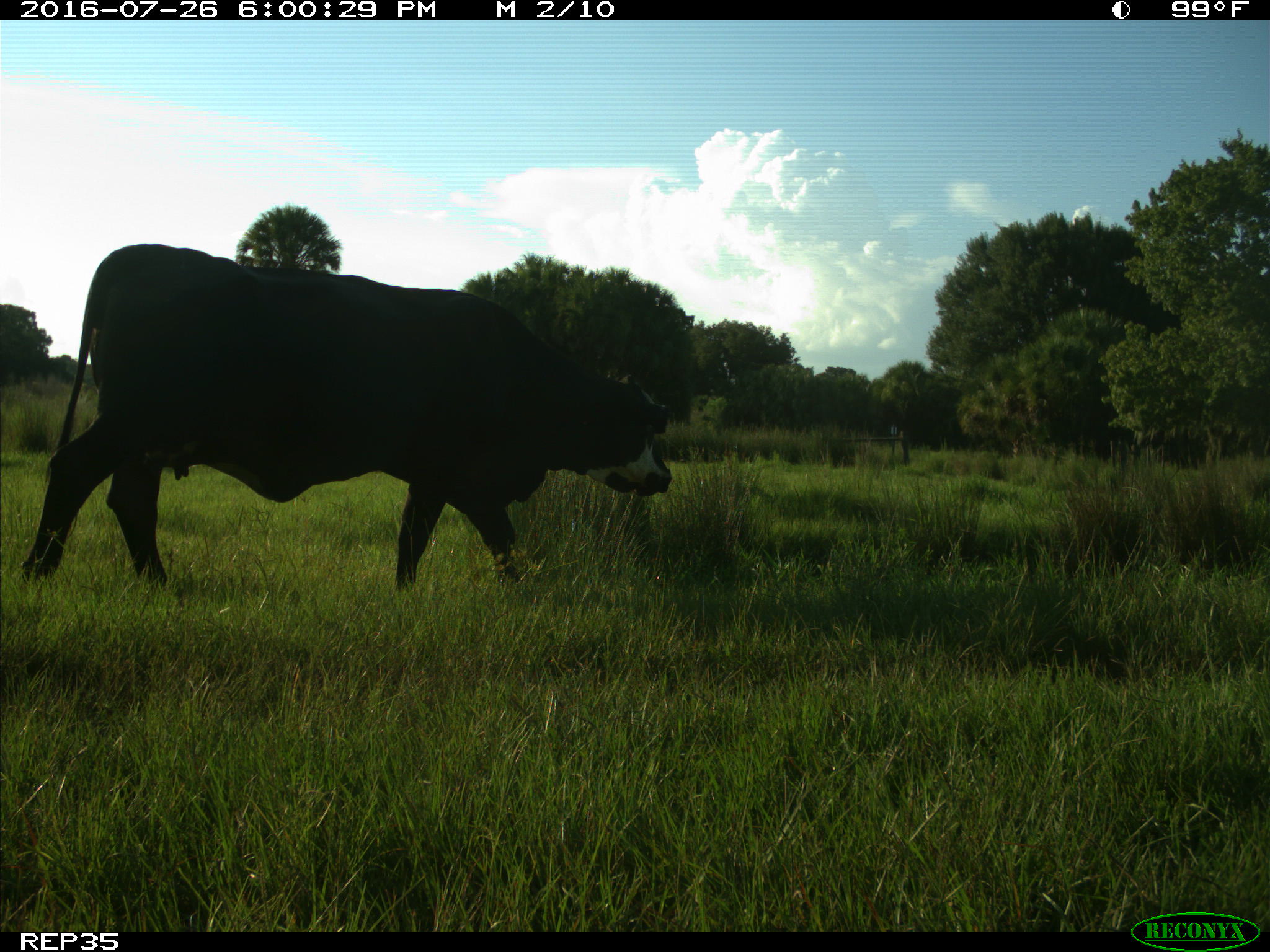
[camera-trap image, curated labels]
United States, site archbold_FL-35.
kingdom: Animalia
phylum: Chordata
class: Mammalia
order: Artiodactyla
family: Bovidae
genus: Bos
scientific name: Bos taurus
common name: domestic cow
Bos taurus (domestic cow).